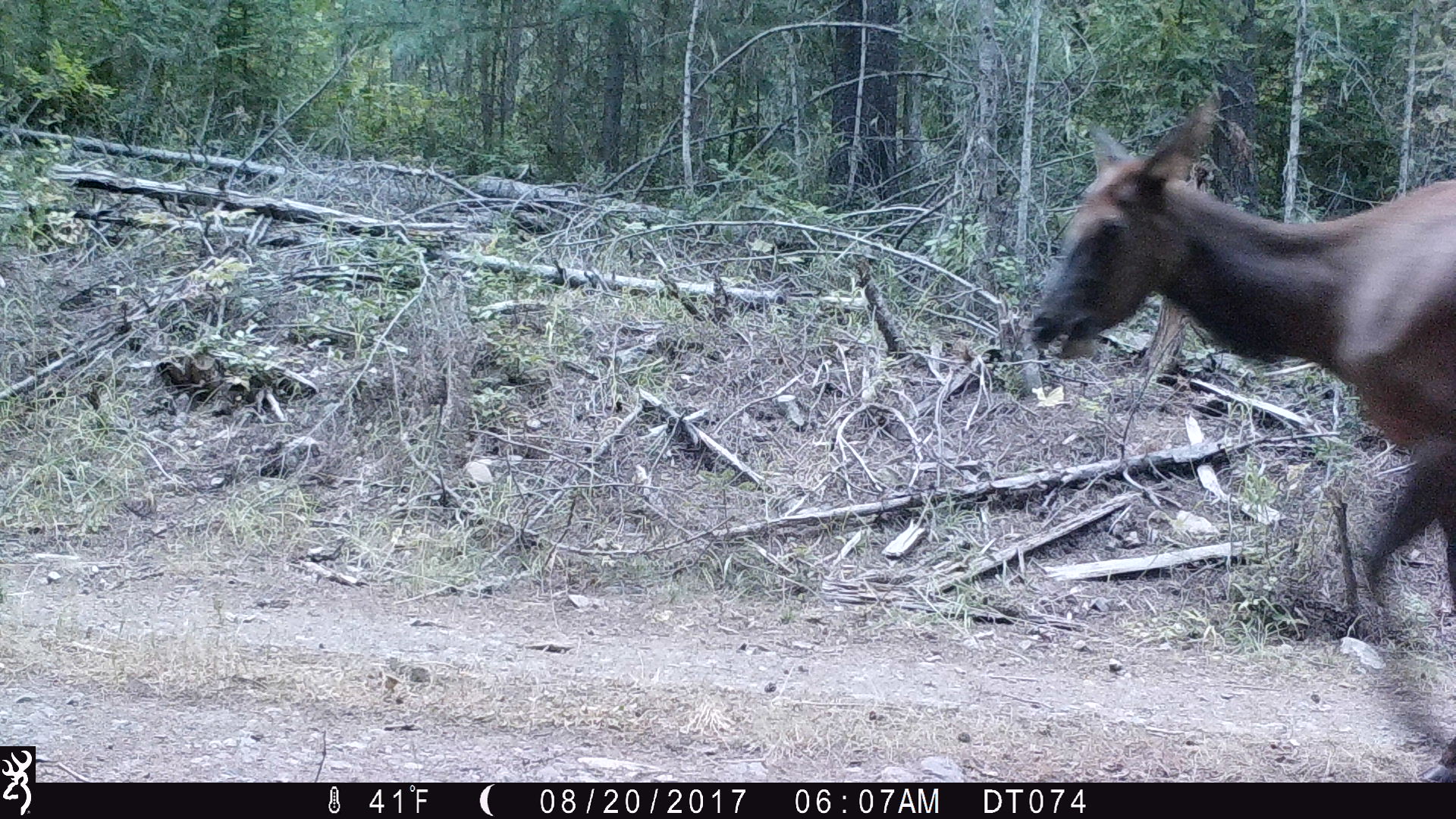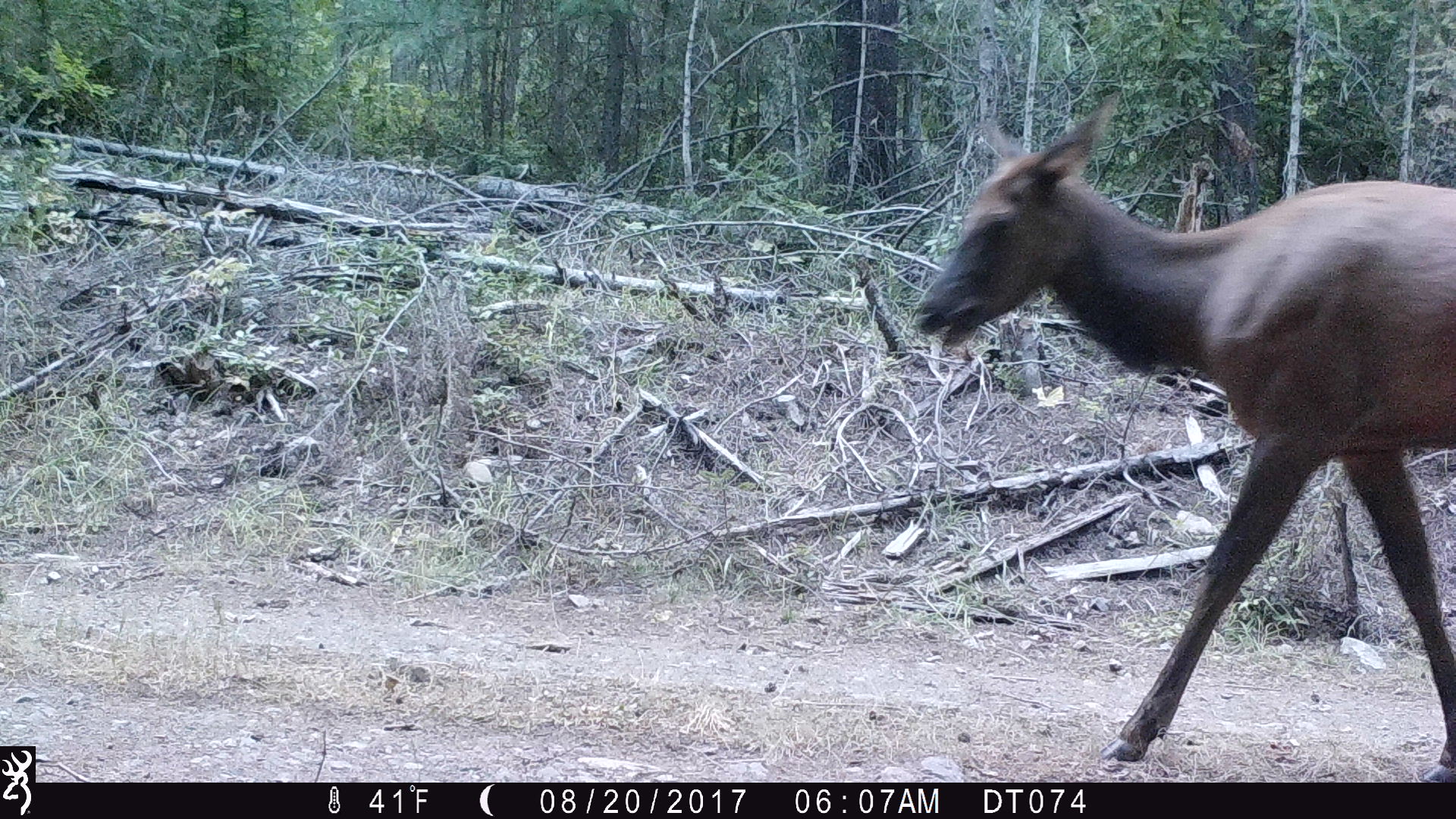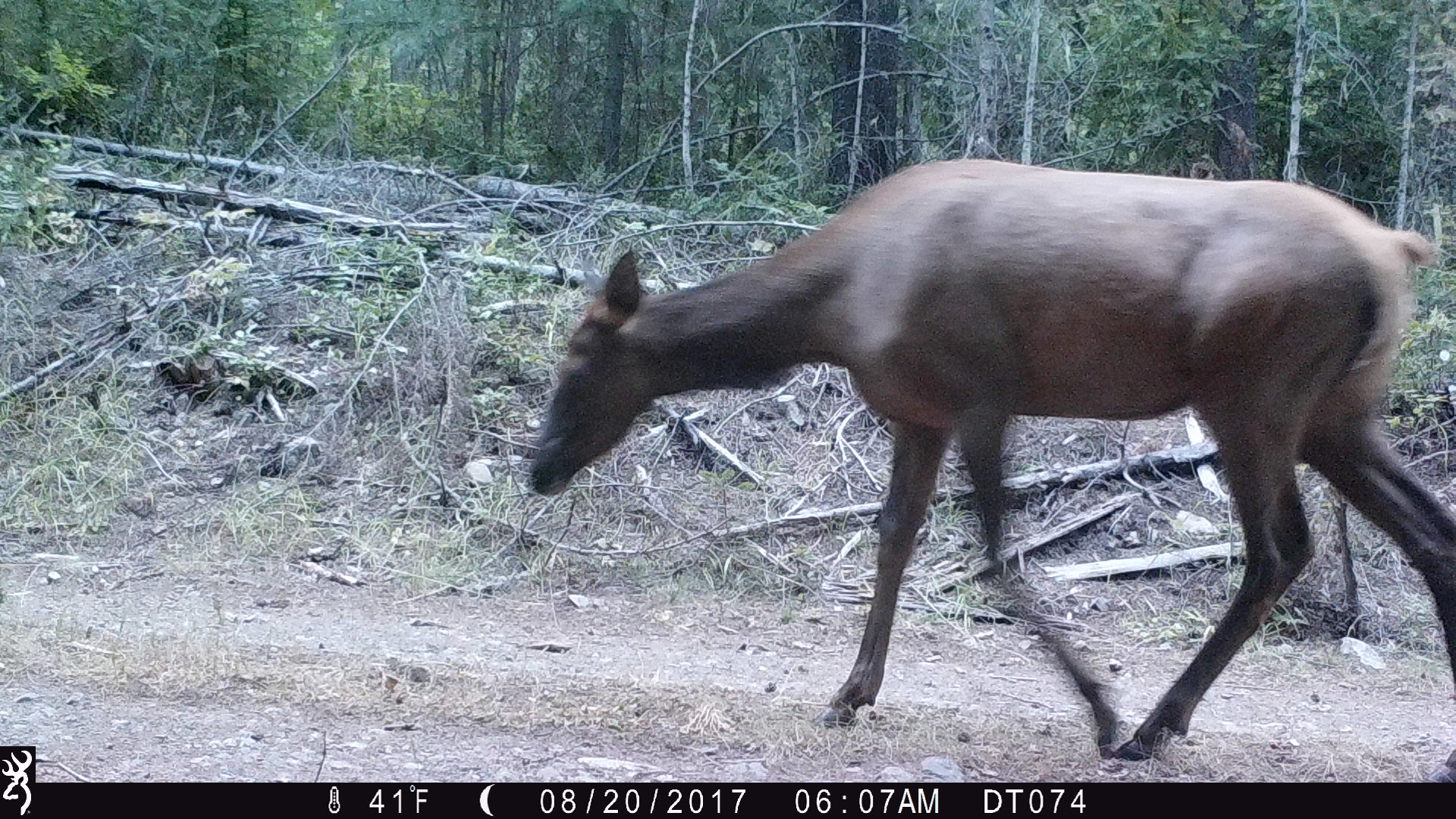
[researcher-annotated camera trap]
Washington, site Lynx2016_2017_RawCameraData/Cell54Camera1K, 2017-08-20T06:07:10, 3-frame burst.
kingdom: Animalia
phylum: Chordata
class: Mammalia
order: Artiodactyla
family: Cervidae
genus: Cervus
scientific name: Cervus canadensis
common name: elk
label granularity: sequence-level